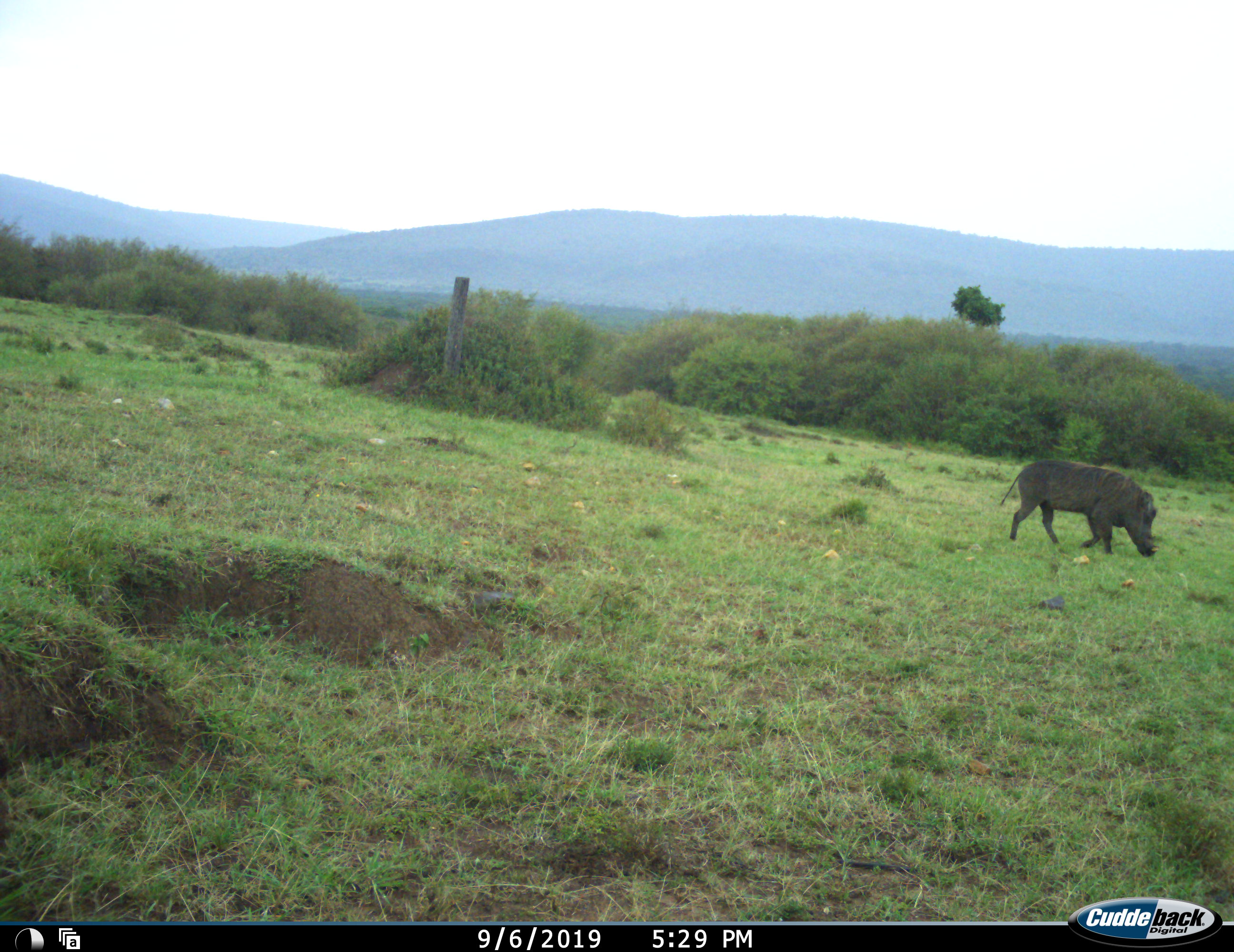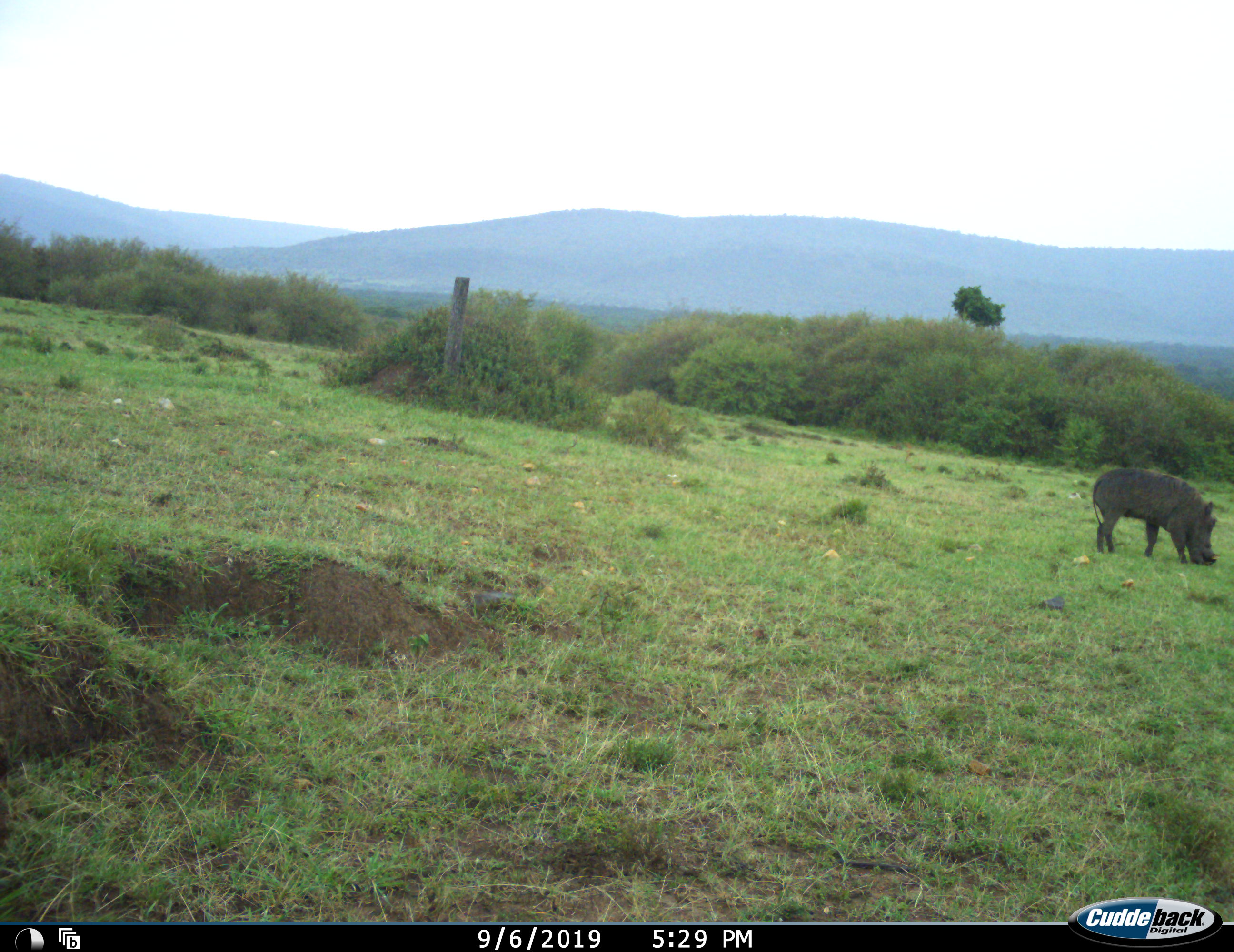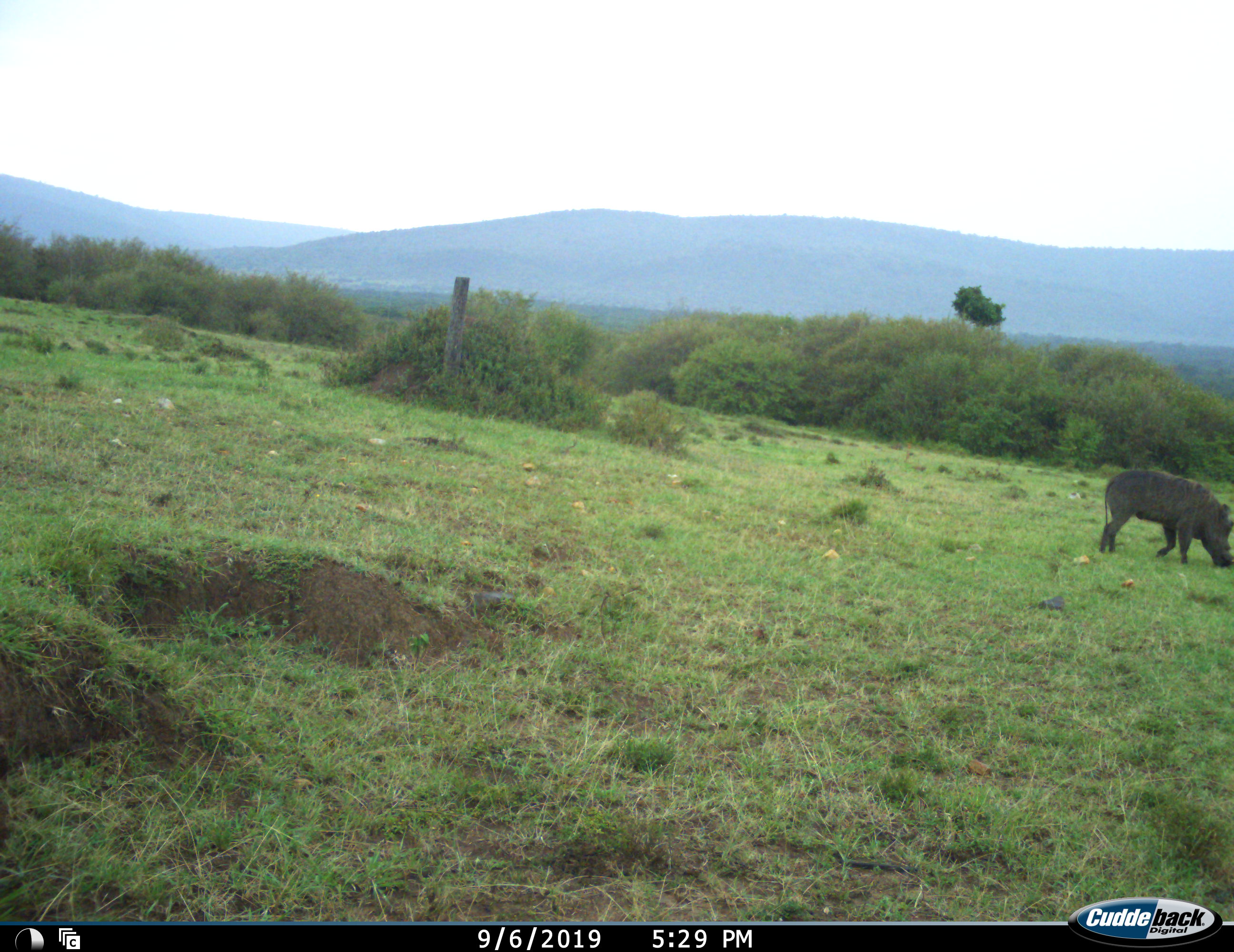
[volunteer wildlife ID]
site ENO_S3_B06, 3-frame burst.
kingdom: Animalia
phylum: Chordata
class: Mammalia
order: Artiodactyla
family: Suidae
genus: Phacochoerus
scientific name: Phacochoerus africanus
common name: warthog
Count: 1.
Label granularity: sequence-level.